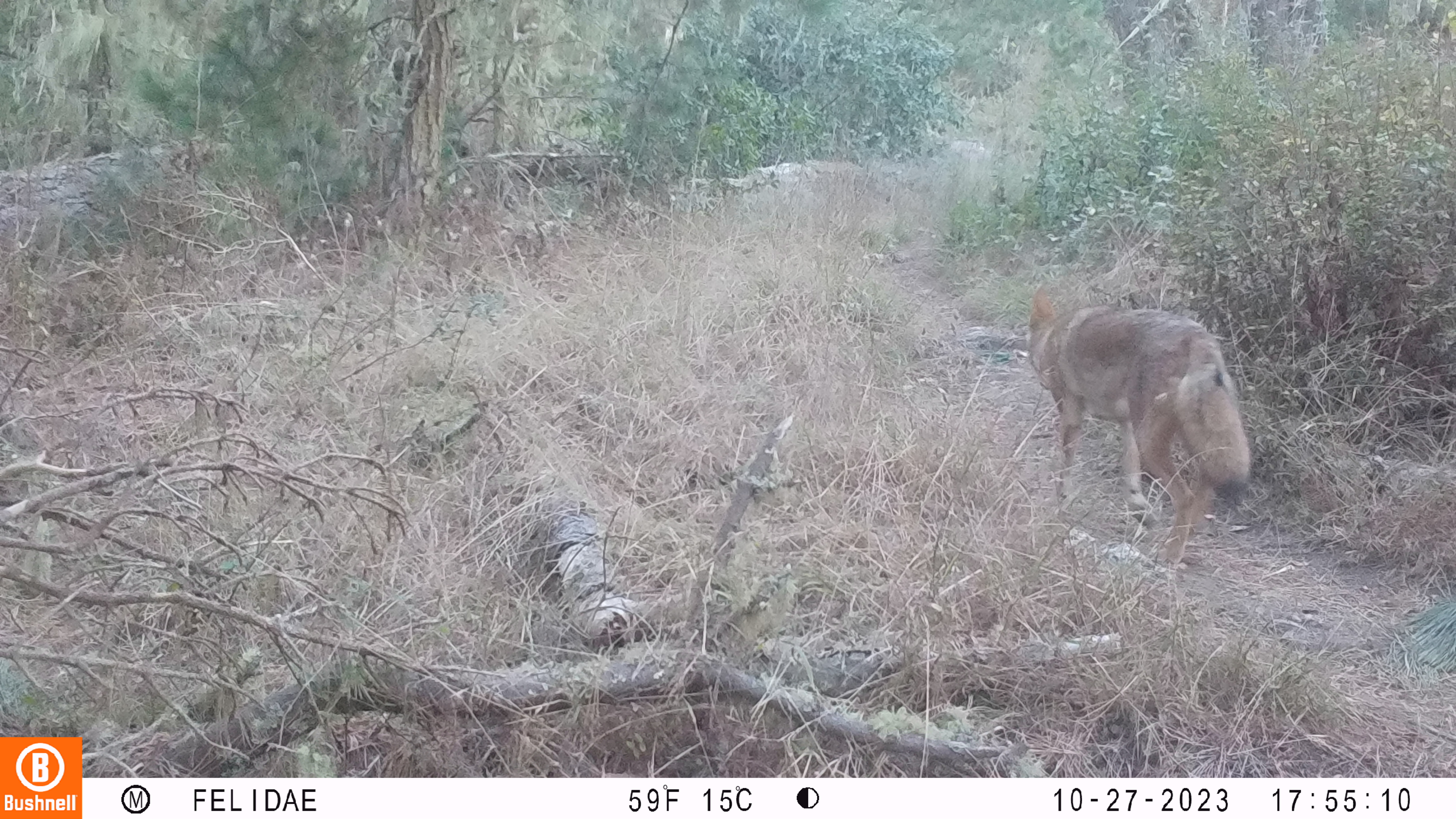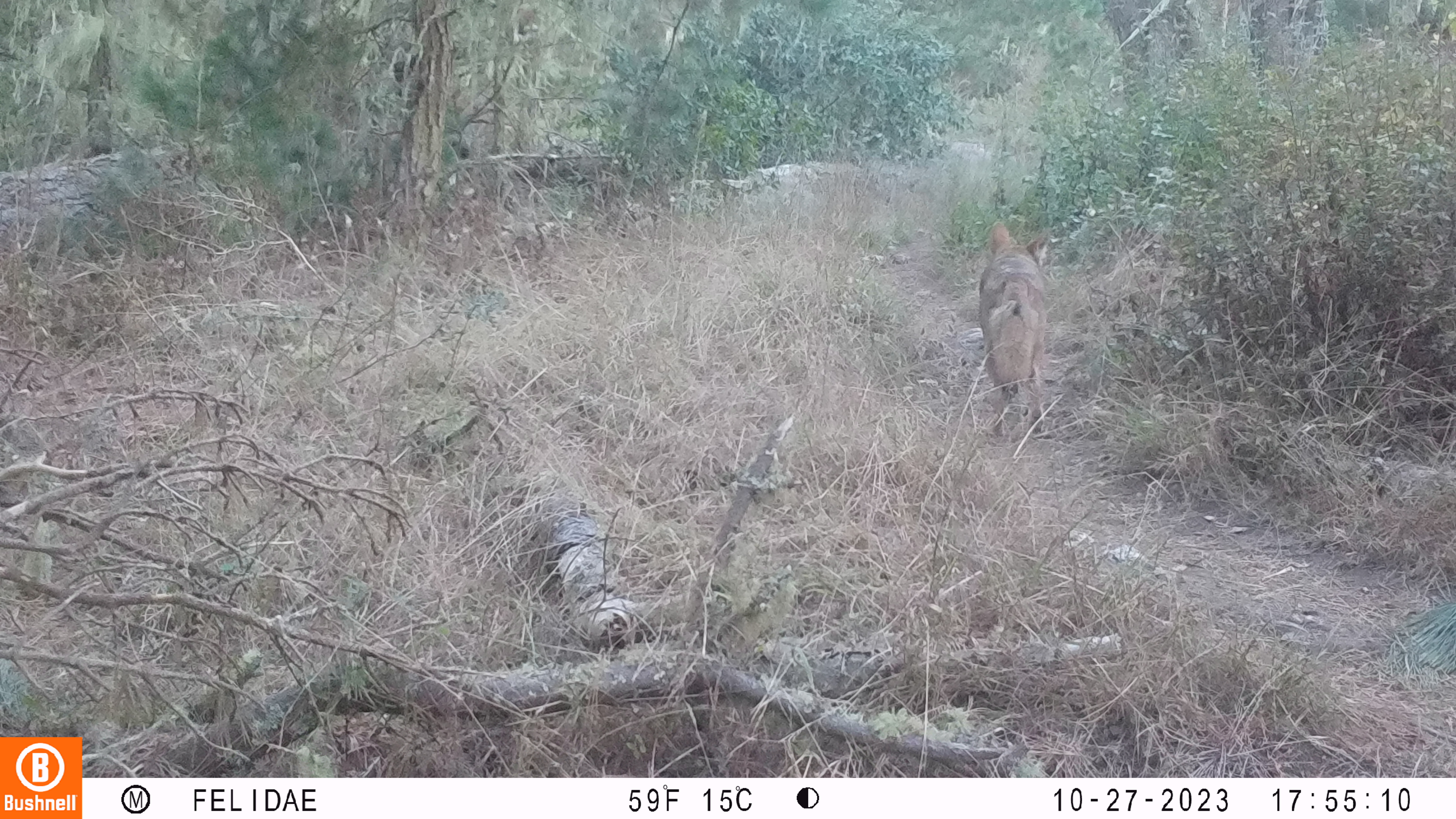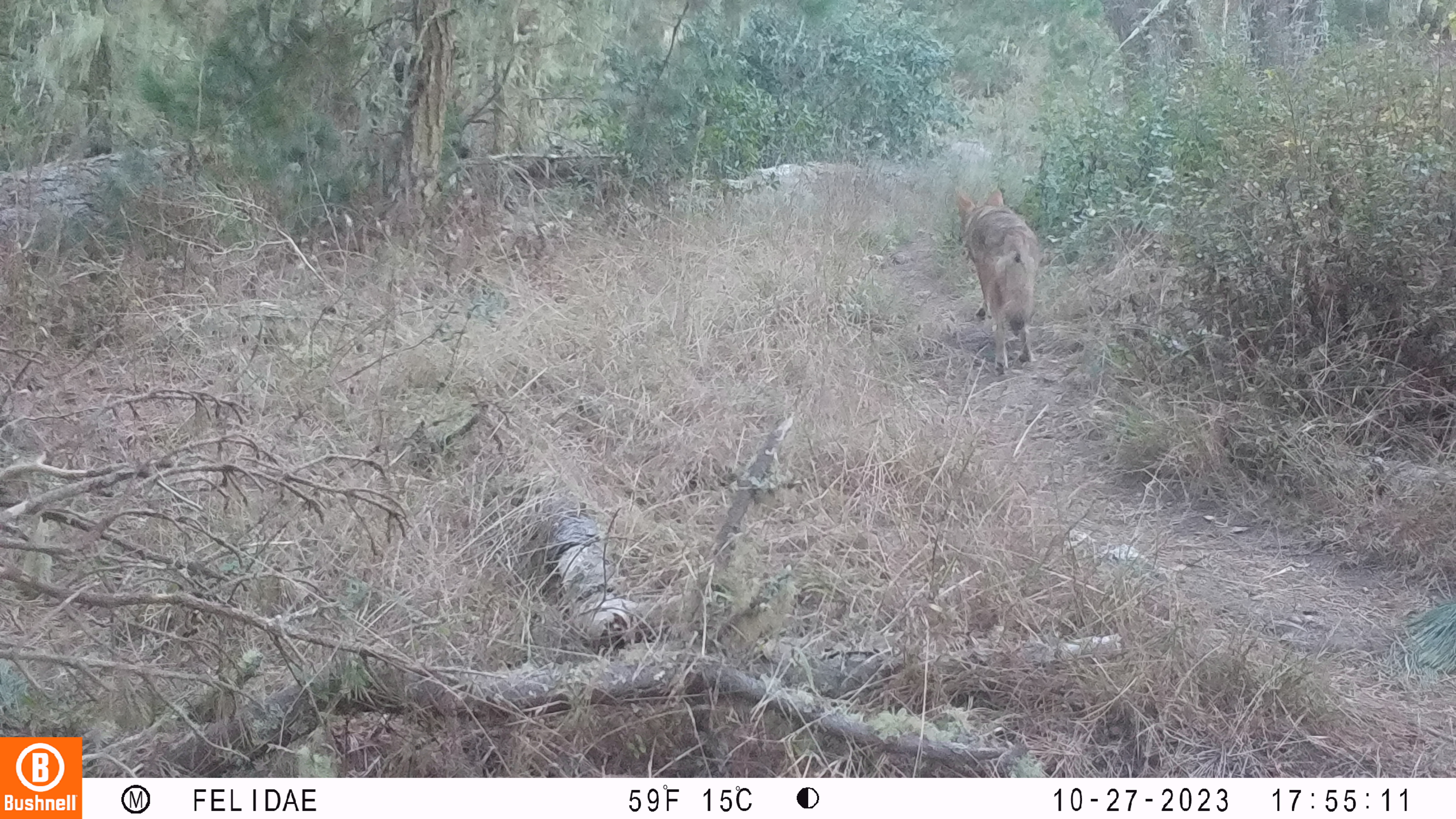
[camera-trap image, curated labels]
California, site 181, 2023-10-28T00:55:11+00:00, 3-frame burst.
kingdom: Animalia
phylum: Chordata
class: Mammalia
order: Carnivora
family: Canidae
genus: Canis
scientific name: Canis latrans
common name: coyote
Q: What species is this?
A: Coyote (Canis latrans).